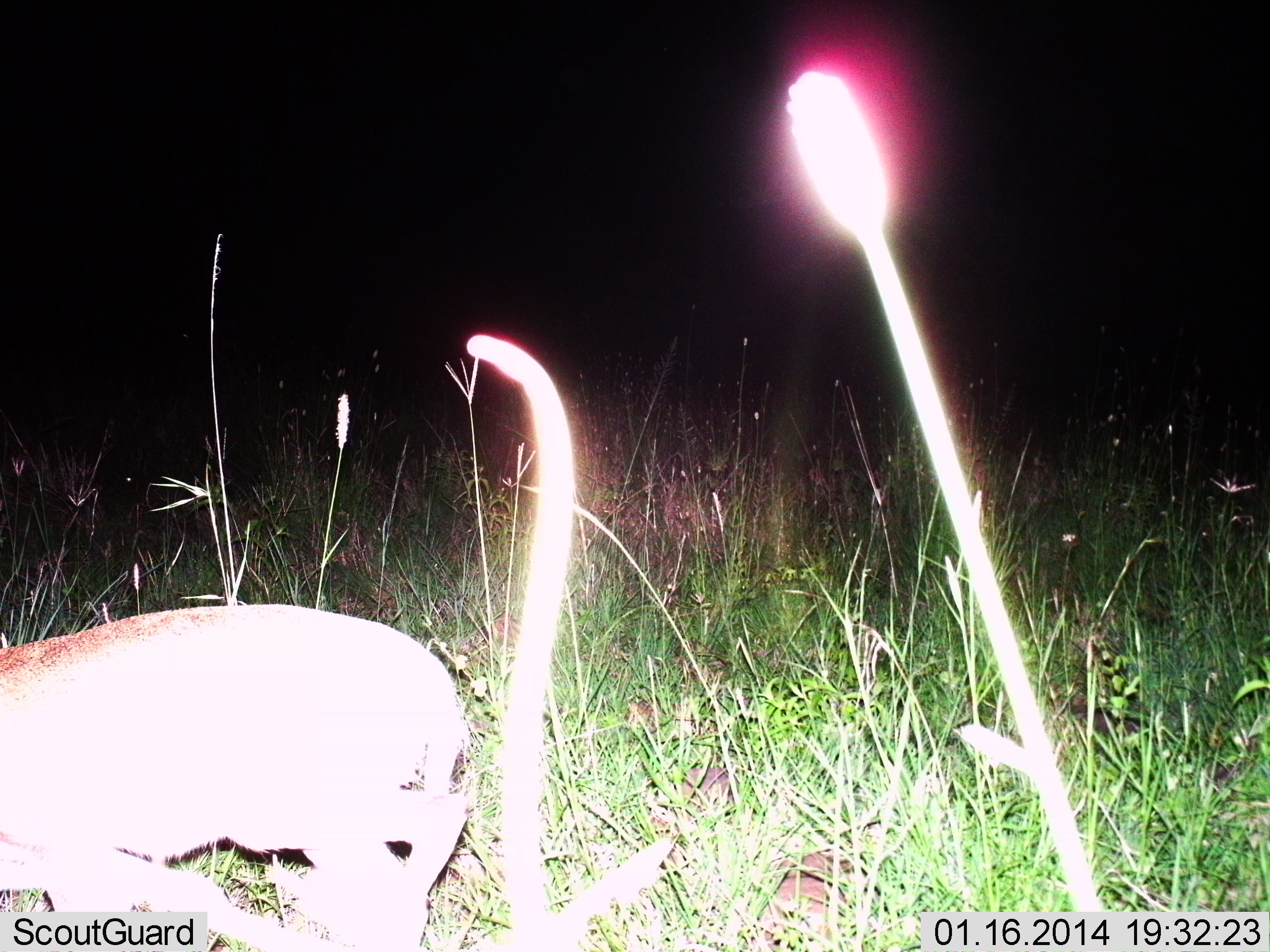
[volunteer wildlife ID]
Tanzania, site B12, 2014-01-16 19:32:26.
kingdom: Animalia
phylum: Chordata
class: Mammalia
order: Artiodactyla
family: Bovidae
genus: Madoqua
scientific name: Madoqua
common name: dikdik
Dikdik (Madoqua), count 1. Behavior (volunteer vote fractions): standing 71%, resting 0%, moving 29%, interacting 0%. Young present (vote fraction): 0%. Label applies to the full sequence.